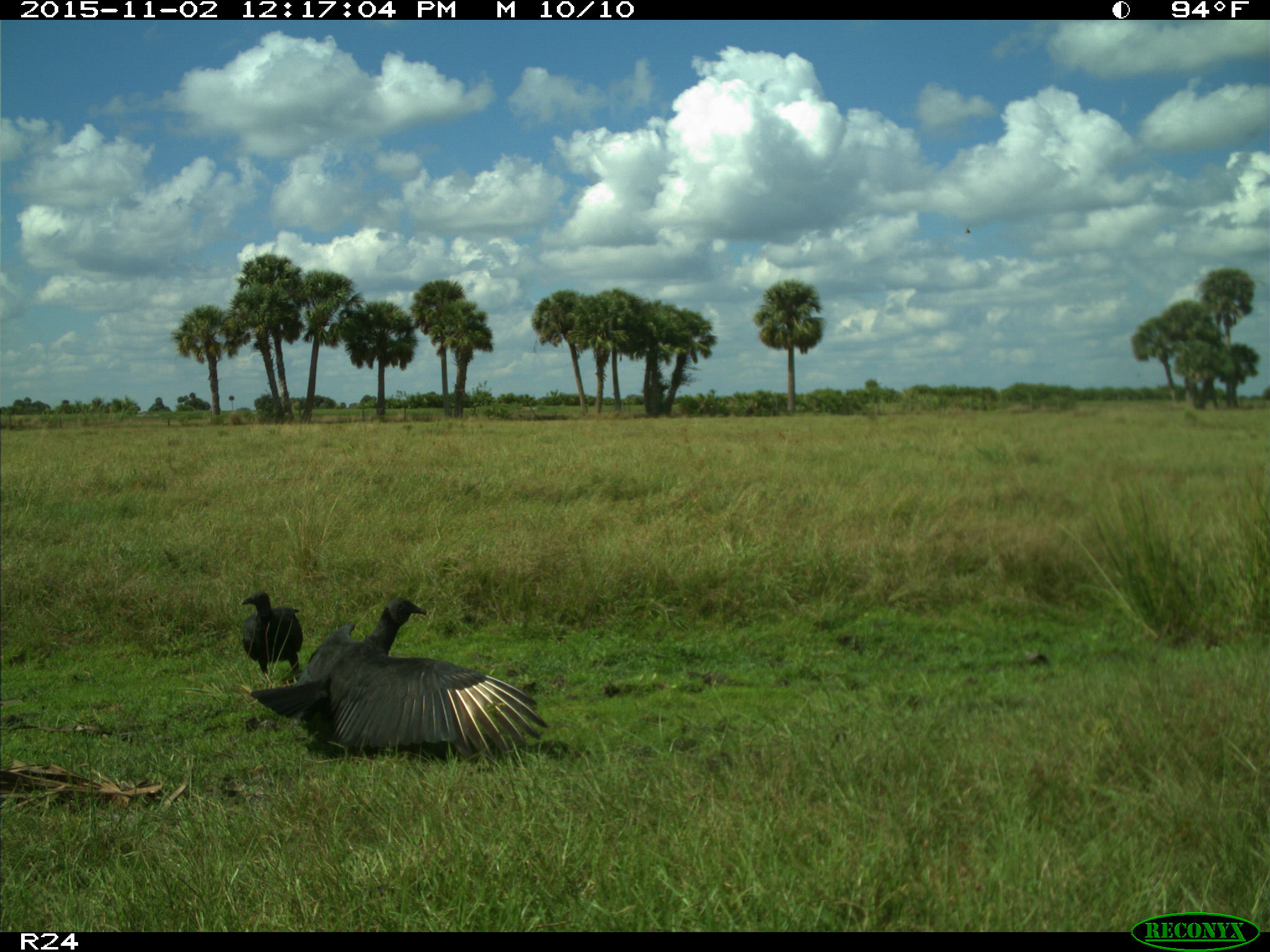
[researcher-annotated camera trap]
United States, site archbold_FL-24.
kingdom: Animalia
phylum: Chordata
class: Aves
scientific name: Aves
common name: birds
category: unidentified bird